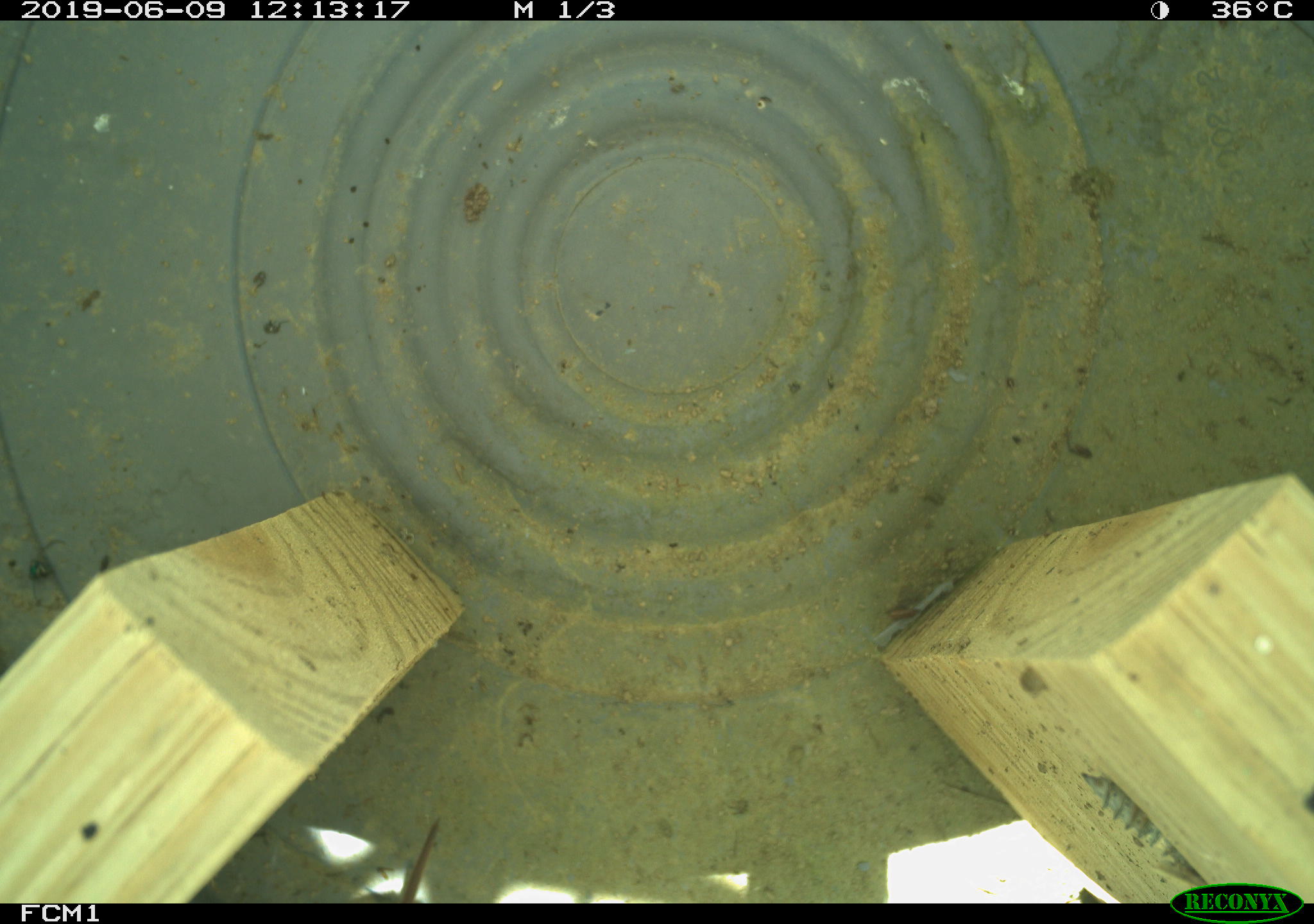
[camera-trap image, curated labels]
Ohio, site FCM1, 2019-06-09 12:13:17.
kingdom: Animalia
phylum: Chordata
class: Reptilia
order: Squamata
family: Colubridae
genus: Thamnophis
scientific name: Thamnophis sirtalis sirtalis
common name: eastern gartersnake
Eastern gartersnake (Thamnophis sirtalis sirtalis).